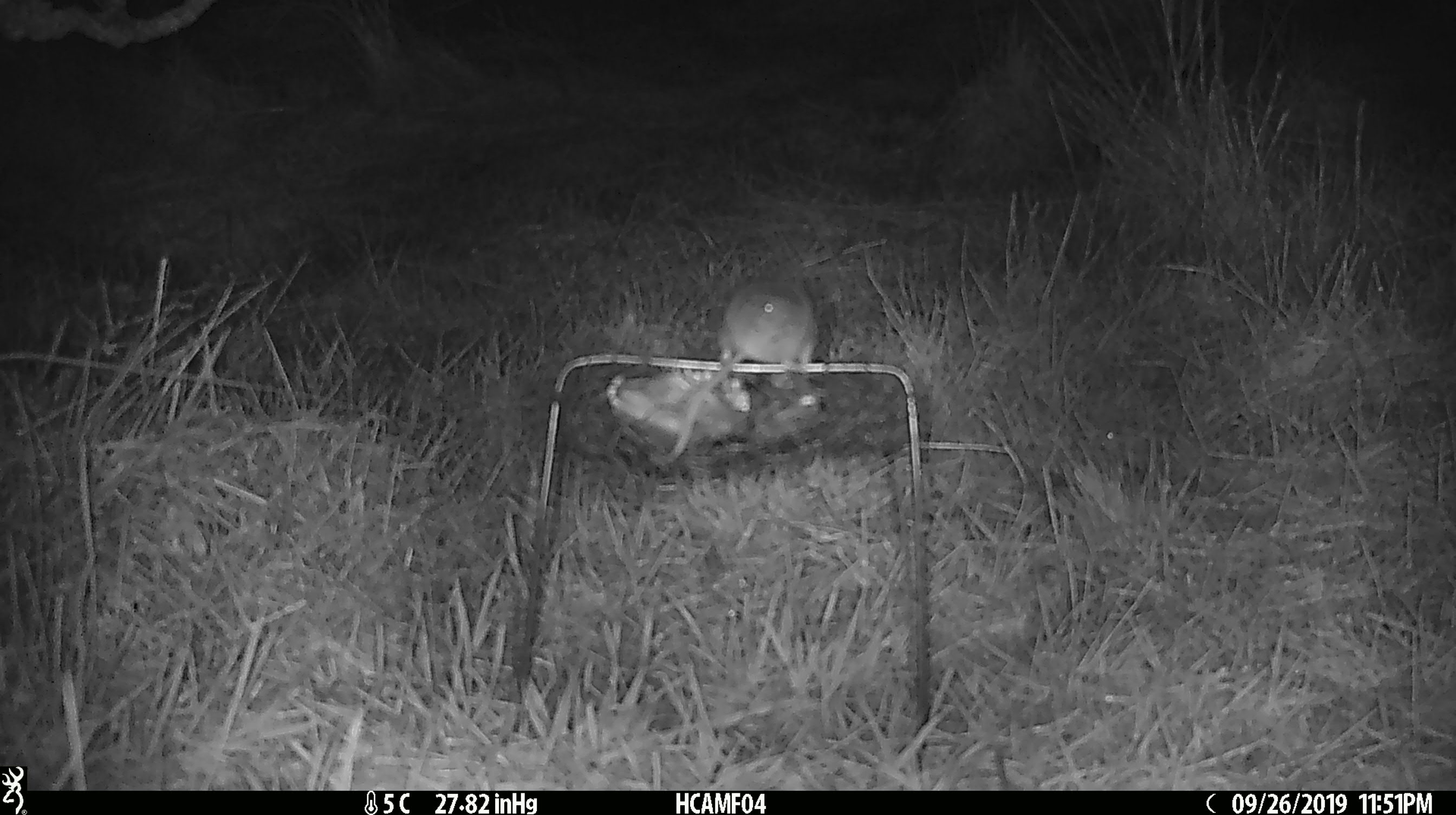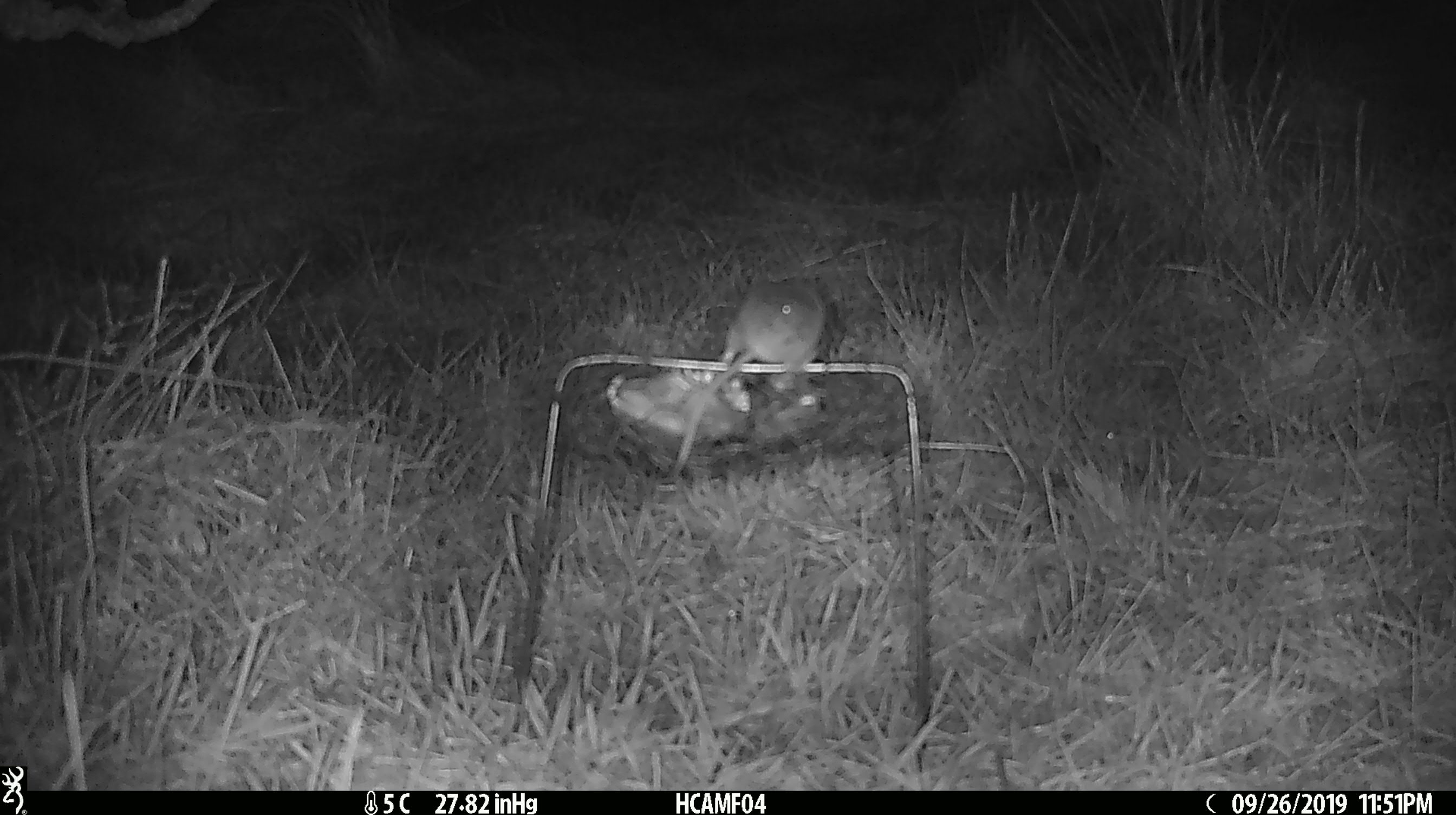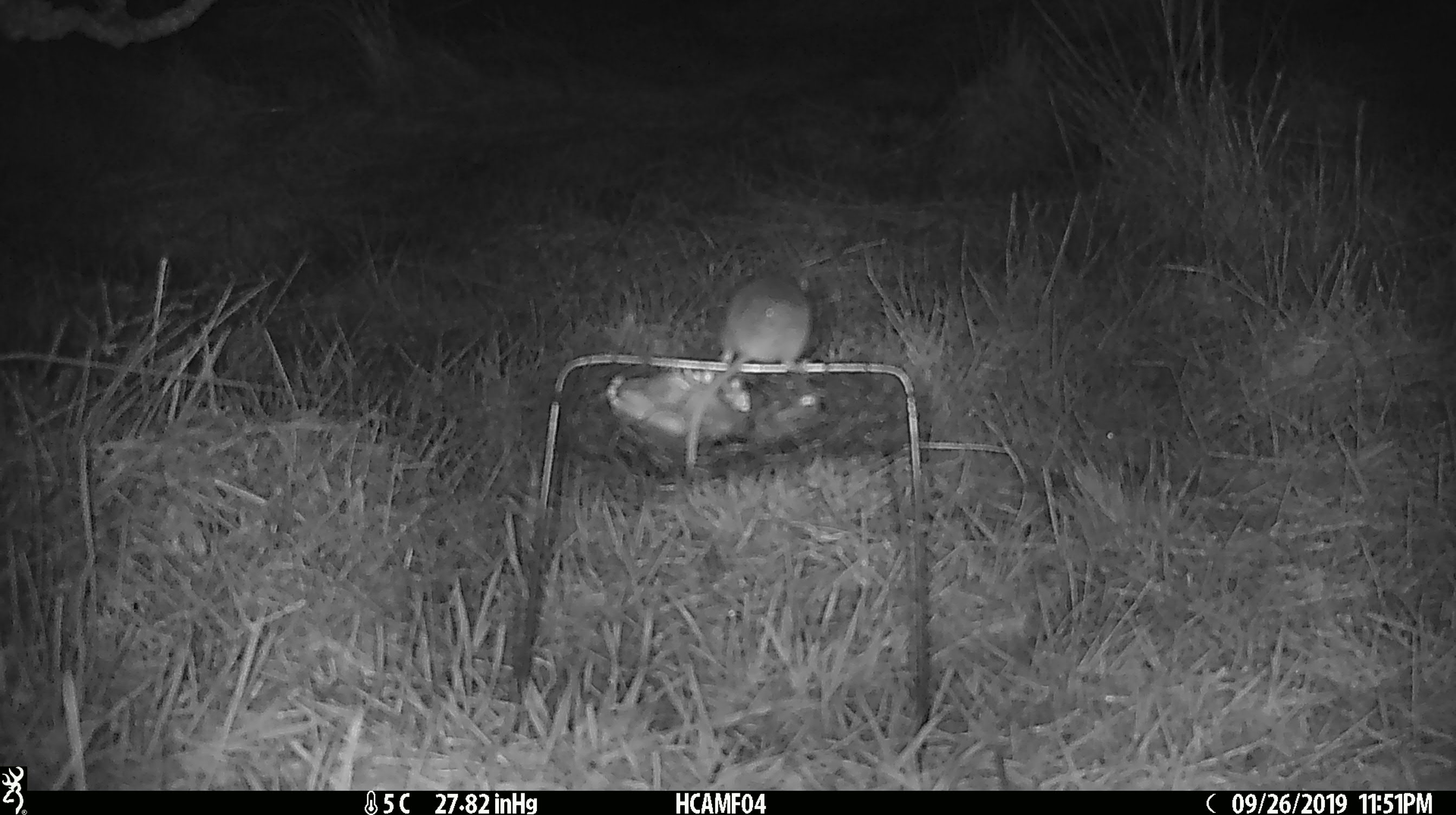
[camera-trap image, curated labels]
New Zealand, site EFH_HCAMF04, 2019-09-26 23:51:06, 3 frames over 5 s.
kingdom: Animalia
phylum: Chordata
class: Mammalia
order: Rodentia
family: Muridae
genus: Mus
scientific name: Mus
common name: mouse